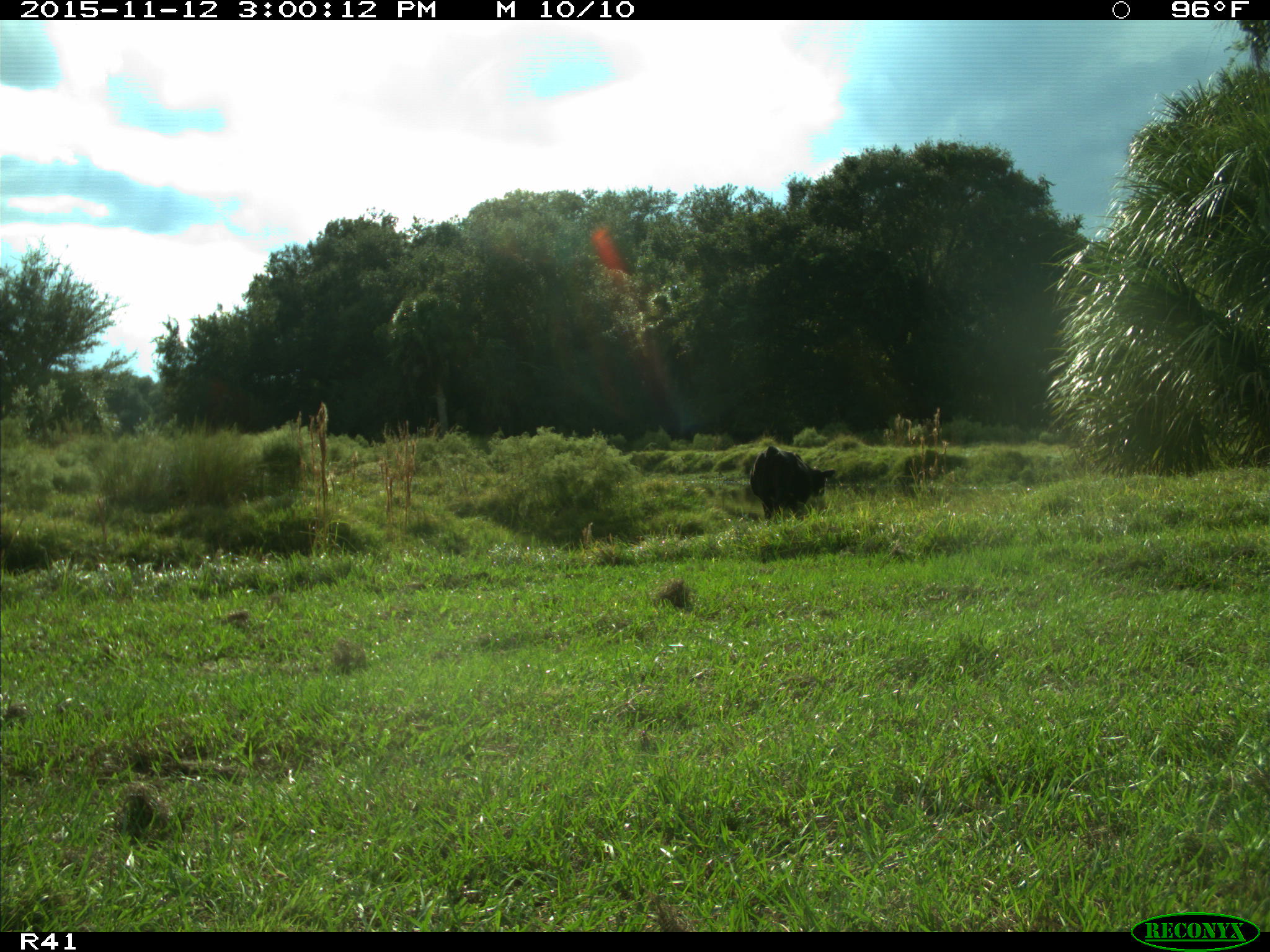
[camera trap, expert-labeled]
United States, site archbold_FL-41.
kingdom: Animalia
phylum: Chordata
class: Mammalia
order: Artiodactyla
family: Bovidae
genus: Bos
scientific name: Bos taurus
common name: domestic cow